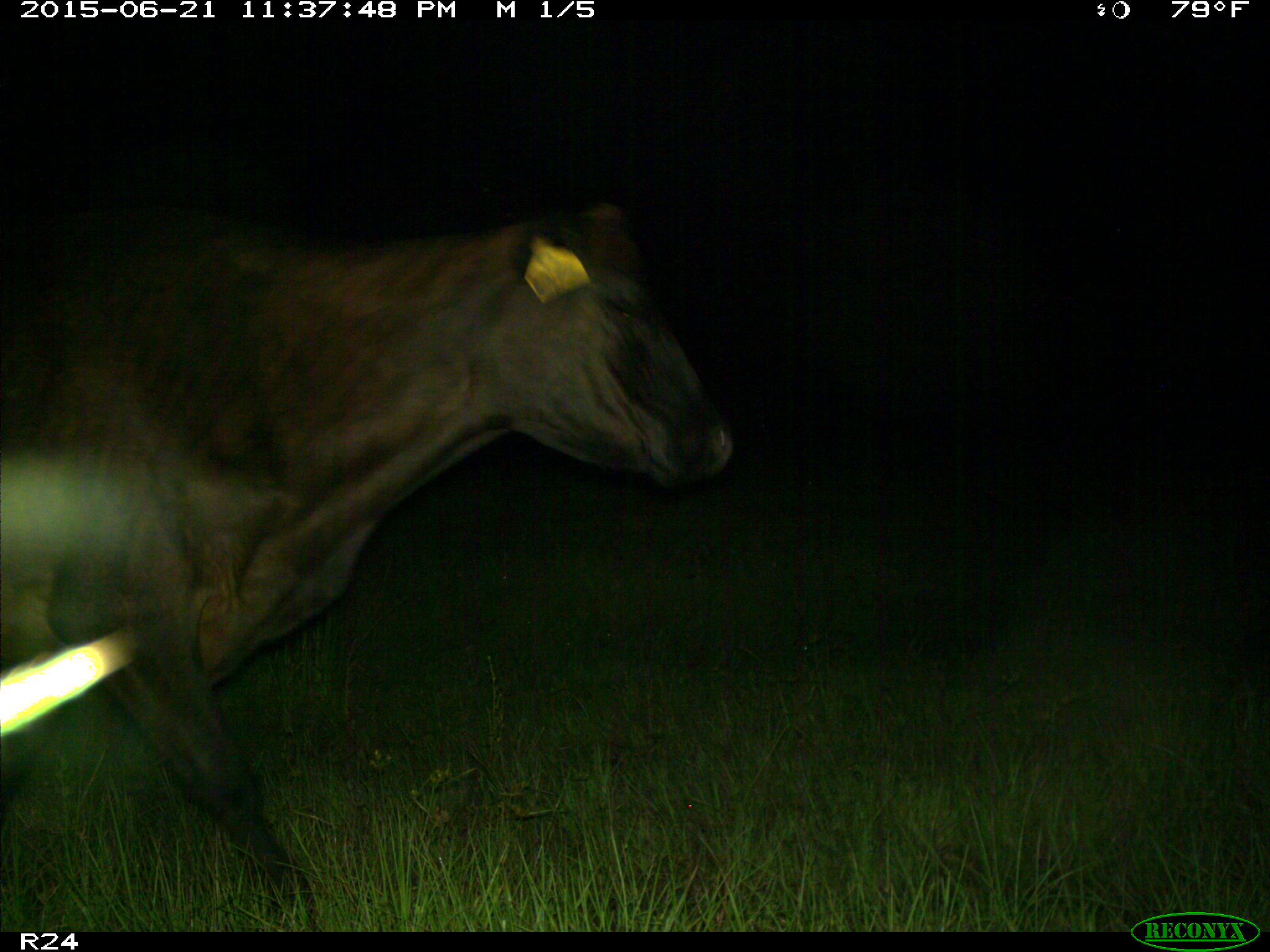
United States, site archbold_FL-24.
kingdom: Animalia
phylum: Chordata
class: Mammalia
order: Artiodactyla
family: Bovidae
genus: Bos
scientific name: Bos taurus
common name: domestic cow